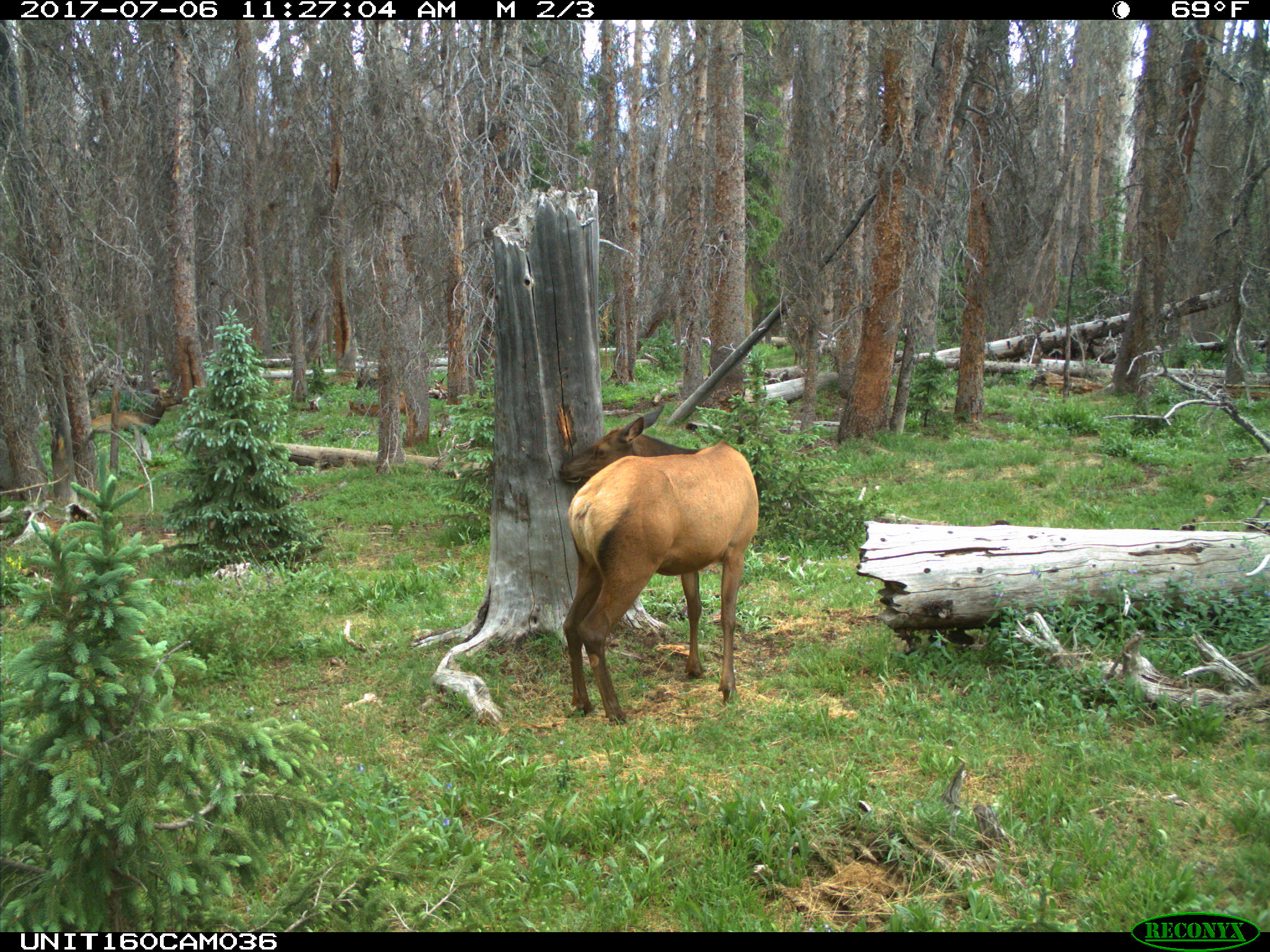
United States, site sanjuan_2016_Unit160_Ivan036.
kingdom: Animalia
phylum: Chordata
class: Mammalia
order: Artiodactyla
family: Cervidae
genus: Cervus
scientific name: Cervus elaphus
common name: red deer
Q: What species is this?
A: Cervus elaphus (red deer).